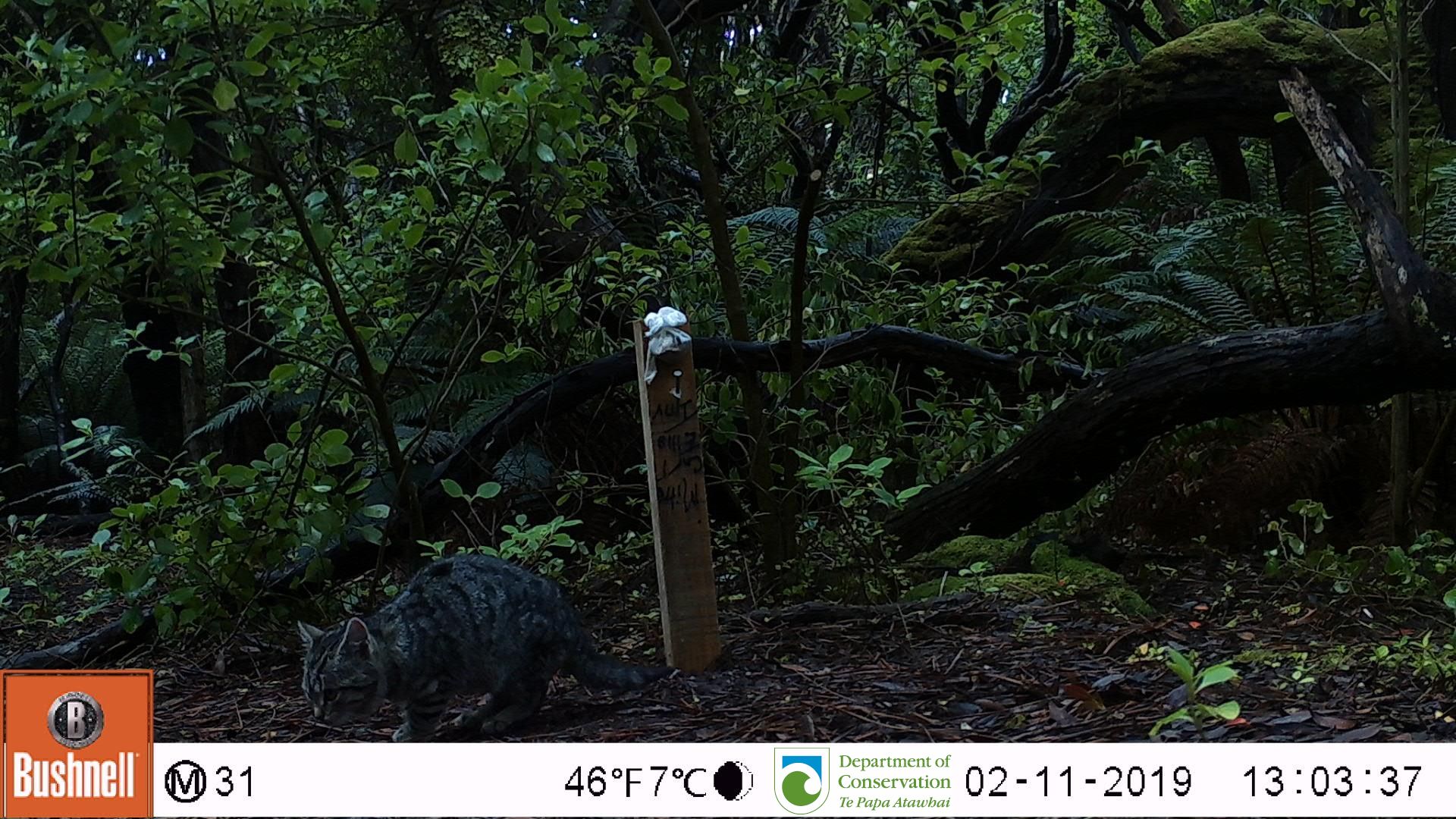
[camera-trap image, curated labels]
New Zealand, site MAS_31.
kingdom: Animalia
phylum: Chordata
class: Mammalia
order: Carnivora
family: Felidae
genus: Felis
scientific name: Felis catus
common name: domestic cat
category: cat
Cat (domestic cat) (Felis catus).